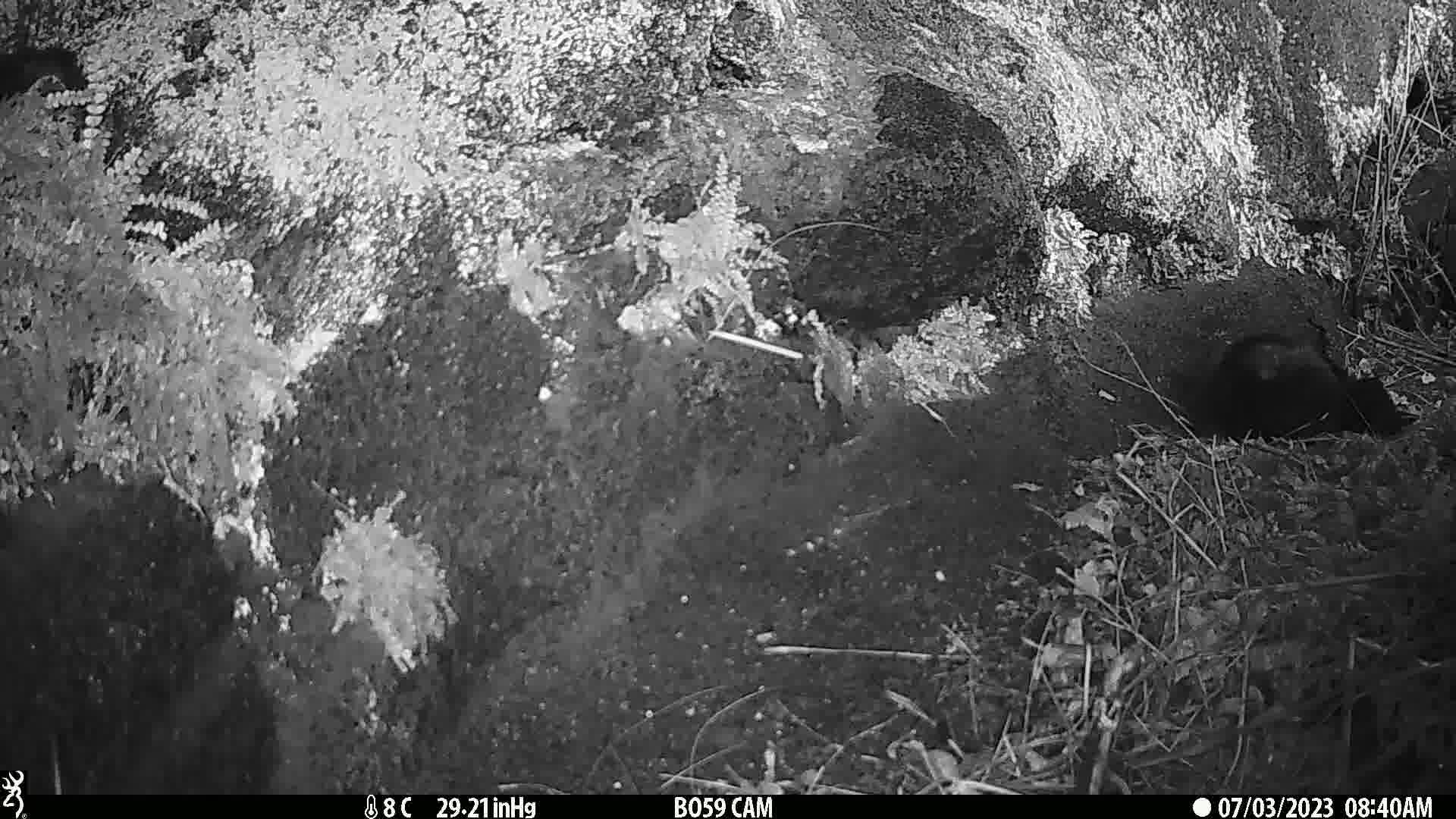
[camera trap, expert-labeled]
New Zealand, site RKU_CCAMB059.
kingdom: Animalia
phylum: Chordata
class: Mammalia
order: Carnivora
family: Felidae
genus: Felis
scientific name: Felis catus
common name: domestic cat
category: cat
Cat (domestic cat) (Felis catus).